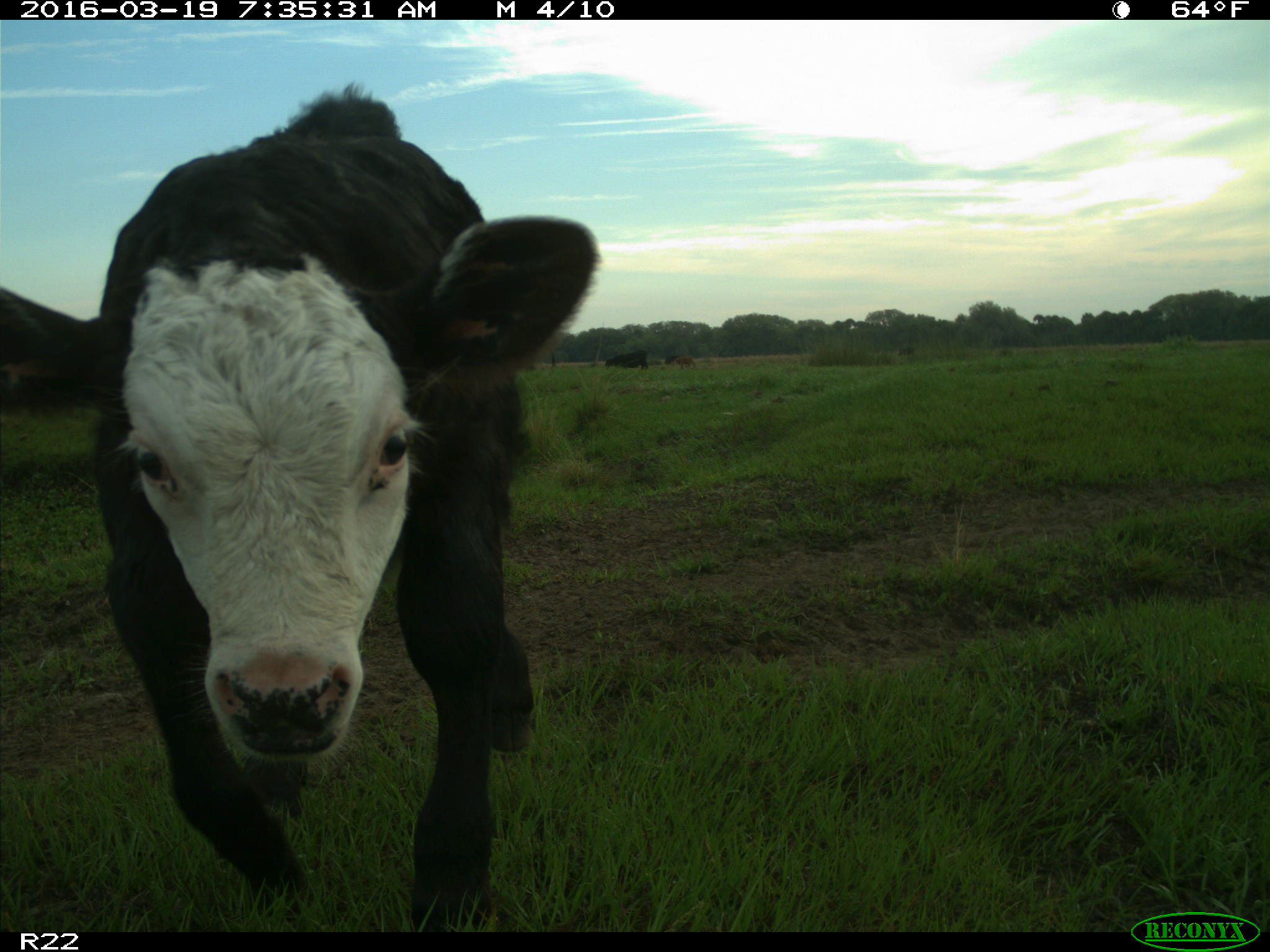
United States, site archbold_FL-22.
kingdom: Animalia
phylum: Chordata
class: Mammalia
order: Artiodactyla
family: Bovidae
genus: Bos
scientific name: Bos taurus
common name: domestic cow